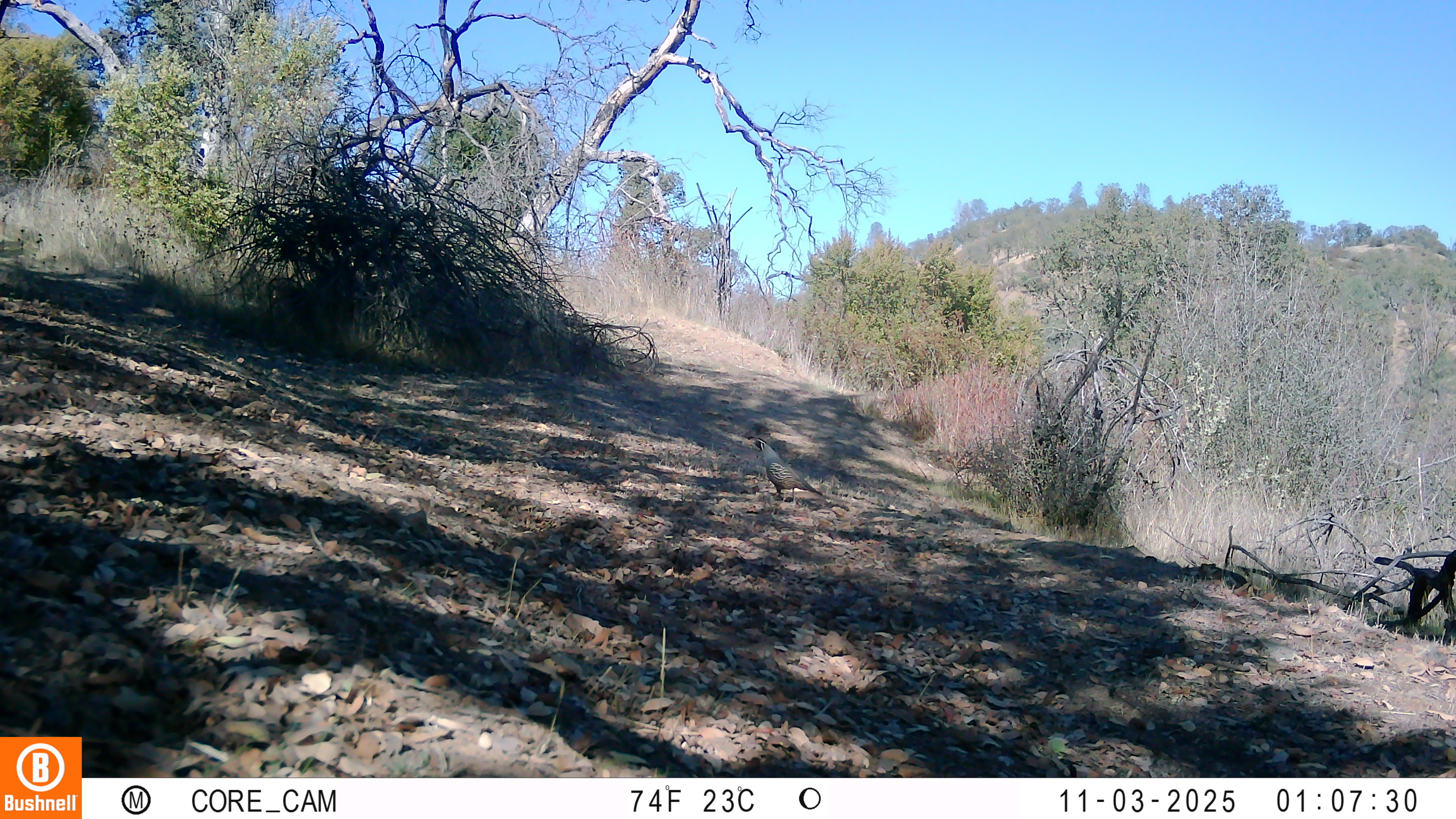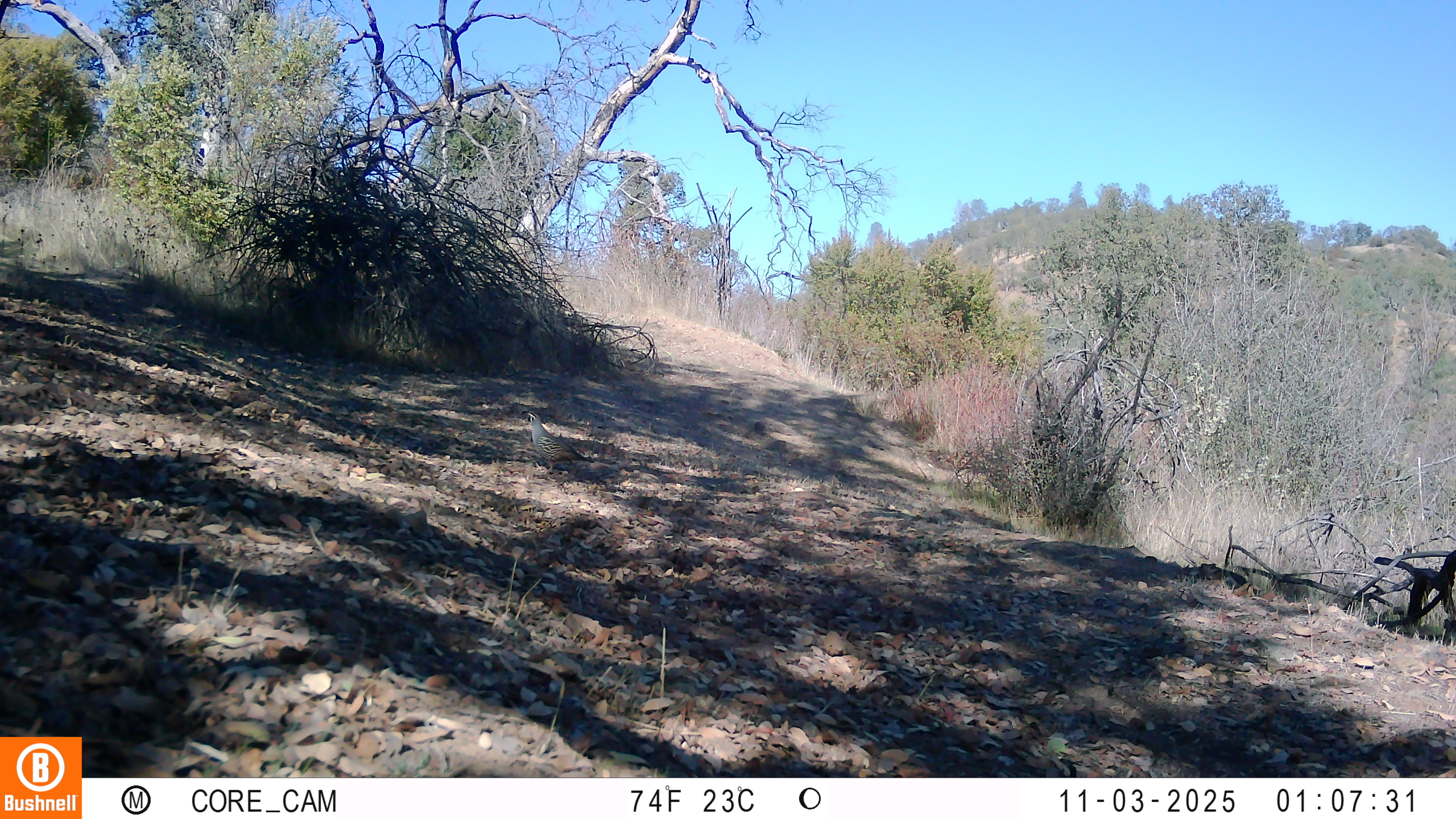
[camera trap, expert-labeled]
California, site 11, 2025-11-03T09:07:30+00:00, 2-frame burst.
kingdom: Animalia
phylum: Chordata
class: Aves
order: Galliformes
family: Odontophoridae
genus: Callipepla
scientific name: Callipepla californica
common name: california quail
California quail (Callipepla californica).